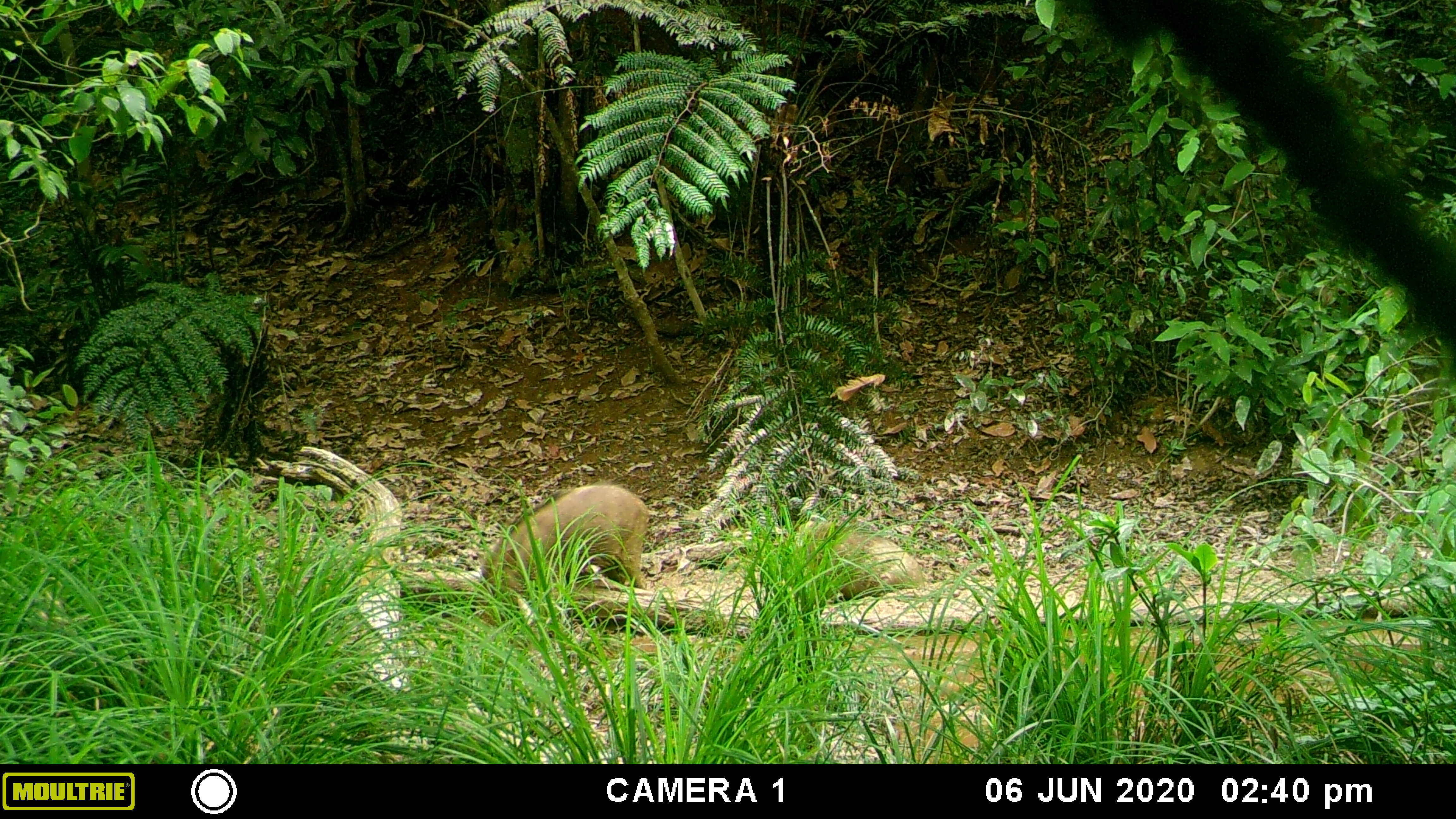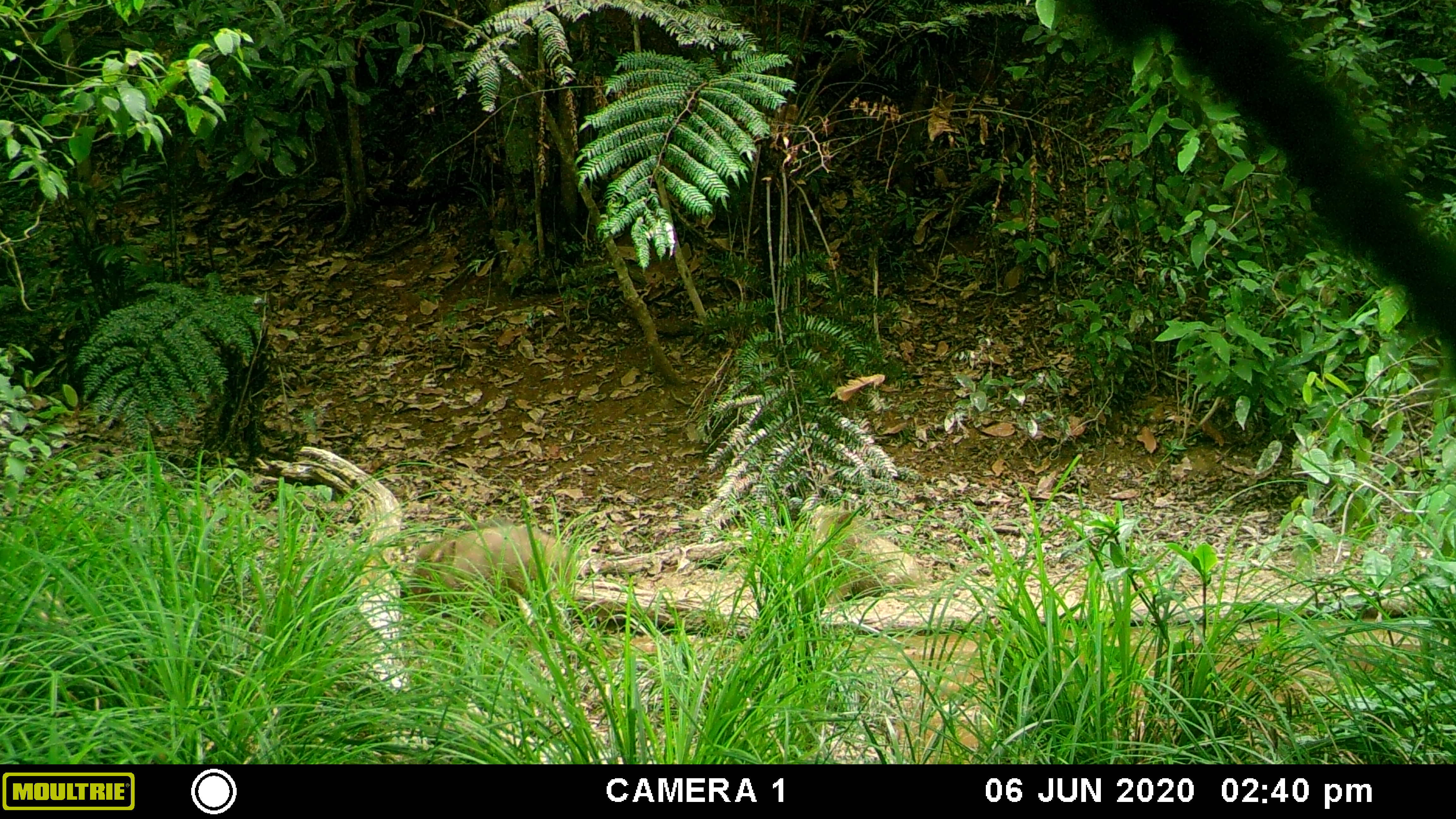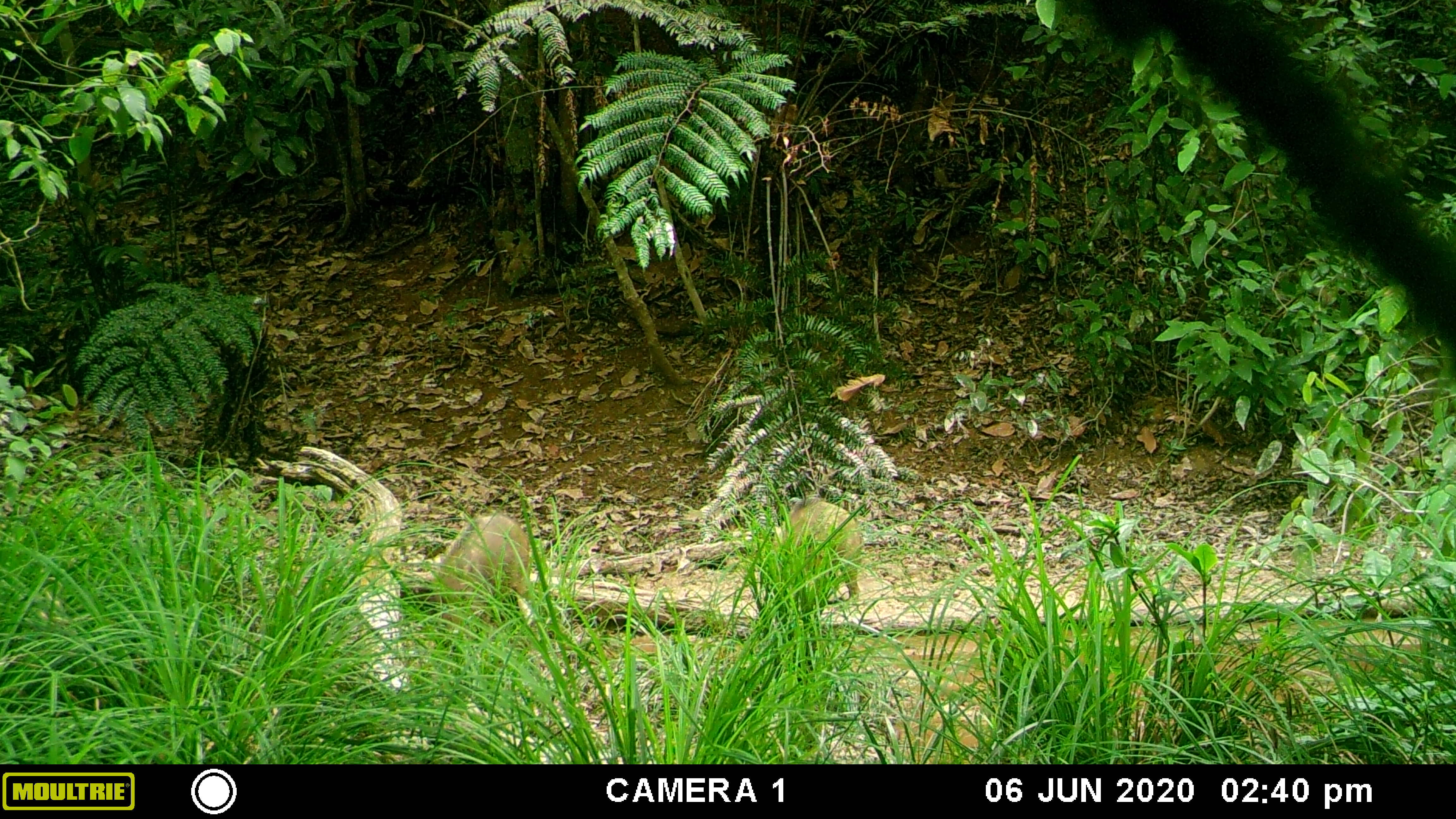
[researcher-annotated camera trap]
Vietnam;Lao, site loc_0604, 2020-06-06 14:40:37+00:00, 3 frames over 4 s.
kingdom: Animalia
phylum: Chordata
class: Mammalia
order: Artiodactyla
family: Suidae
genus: Sus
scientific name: Sus scrofa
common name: eurasian wild pig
Eurasian wild pig (Sus scrofa). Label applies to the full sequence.